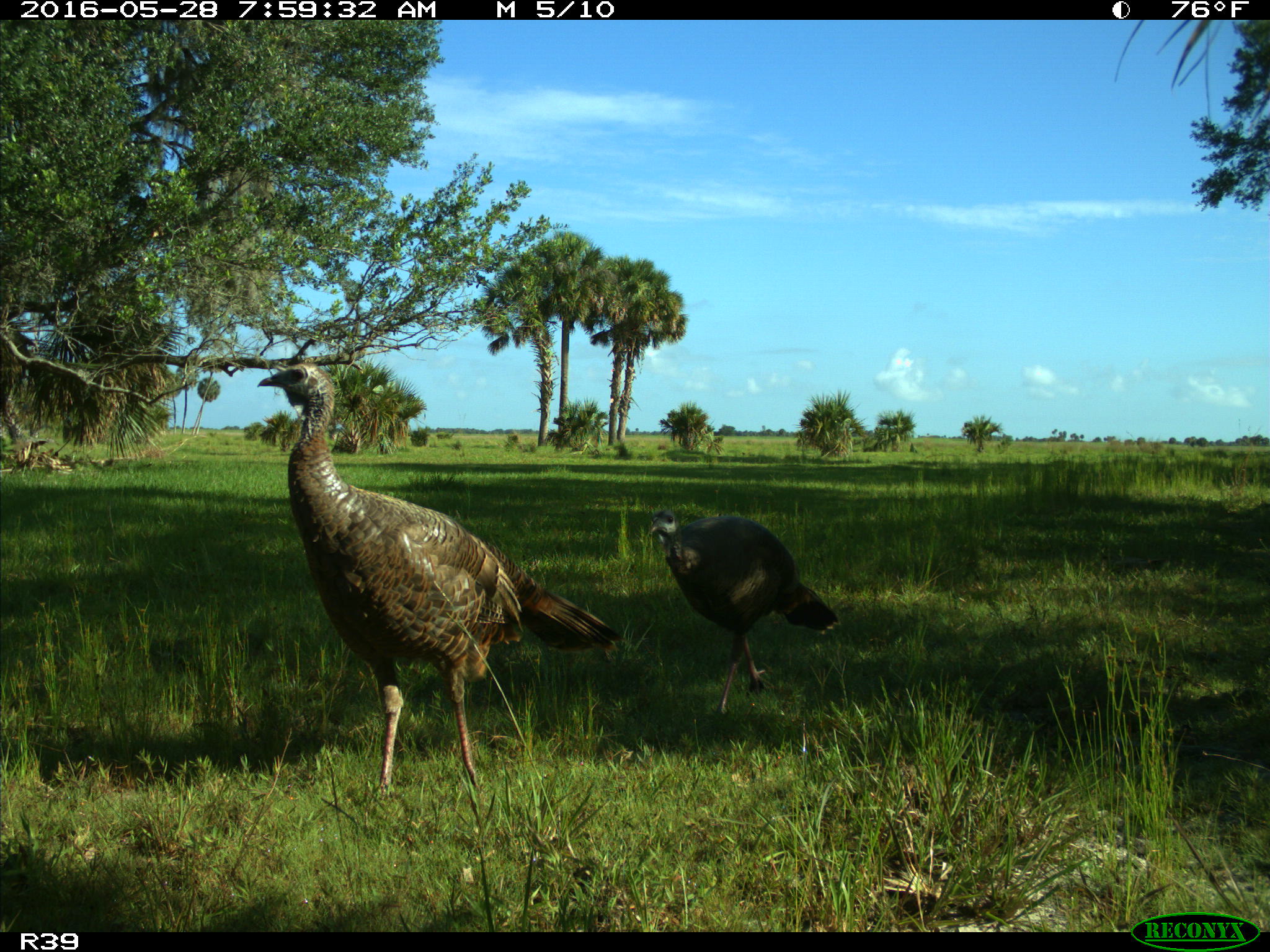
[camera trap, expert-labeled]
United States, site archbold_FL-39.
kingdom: Animalia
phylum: Chordata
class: Aves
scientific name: Aves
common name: birds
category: unidentified bird